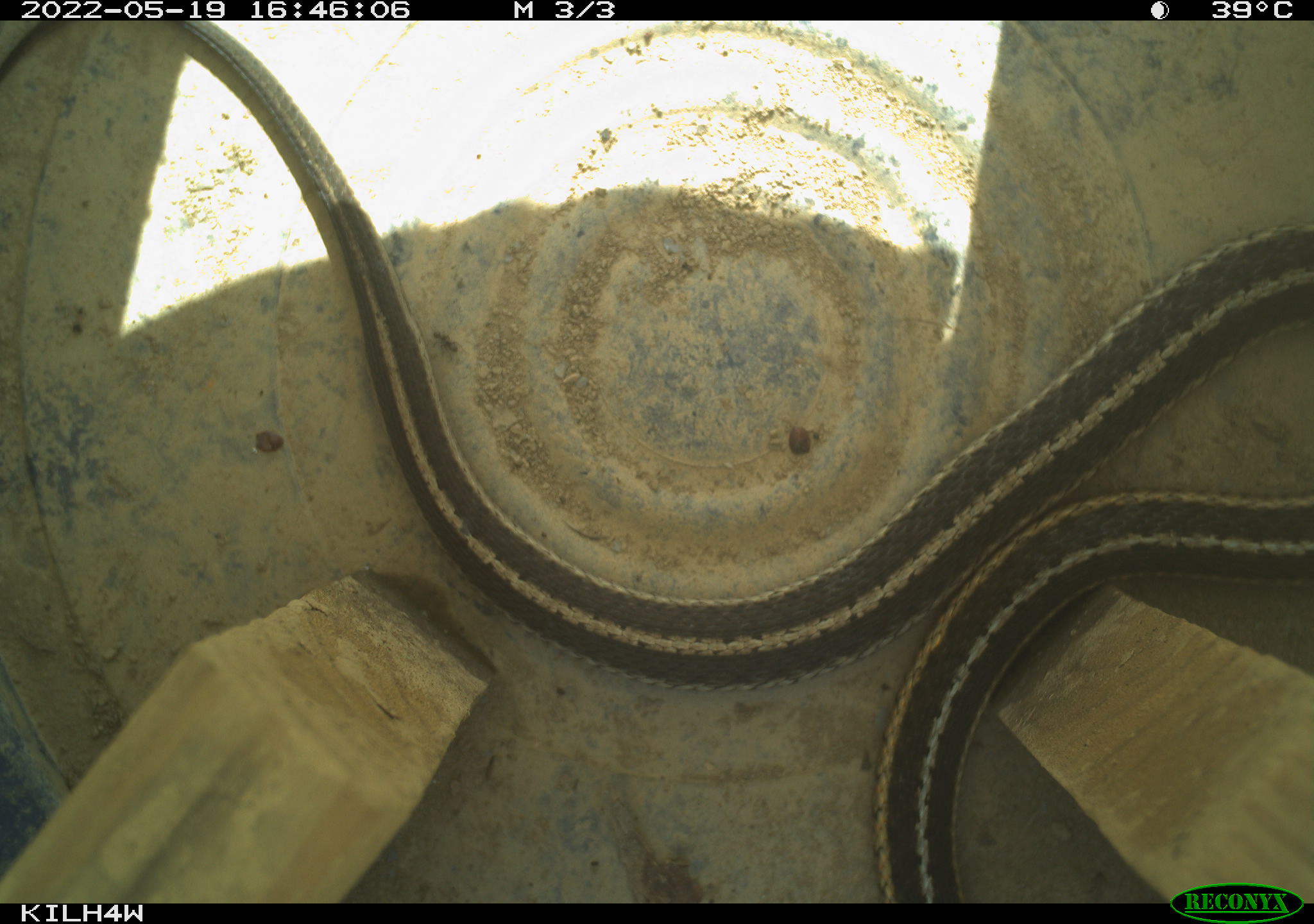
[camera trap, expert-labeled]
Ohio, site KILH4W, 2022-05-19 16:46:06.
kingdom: Animalia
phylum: Chordata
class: Reptilia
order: Squamata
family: Colubridae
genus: Thamnophis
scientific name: Thamnophis sirtalis sirtalis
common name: eastern gartersnake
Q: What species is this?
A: Eastern gartersnake (Thamnophis sirtalis sirtalis).